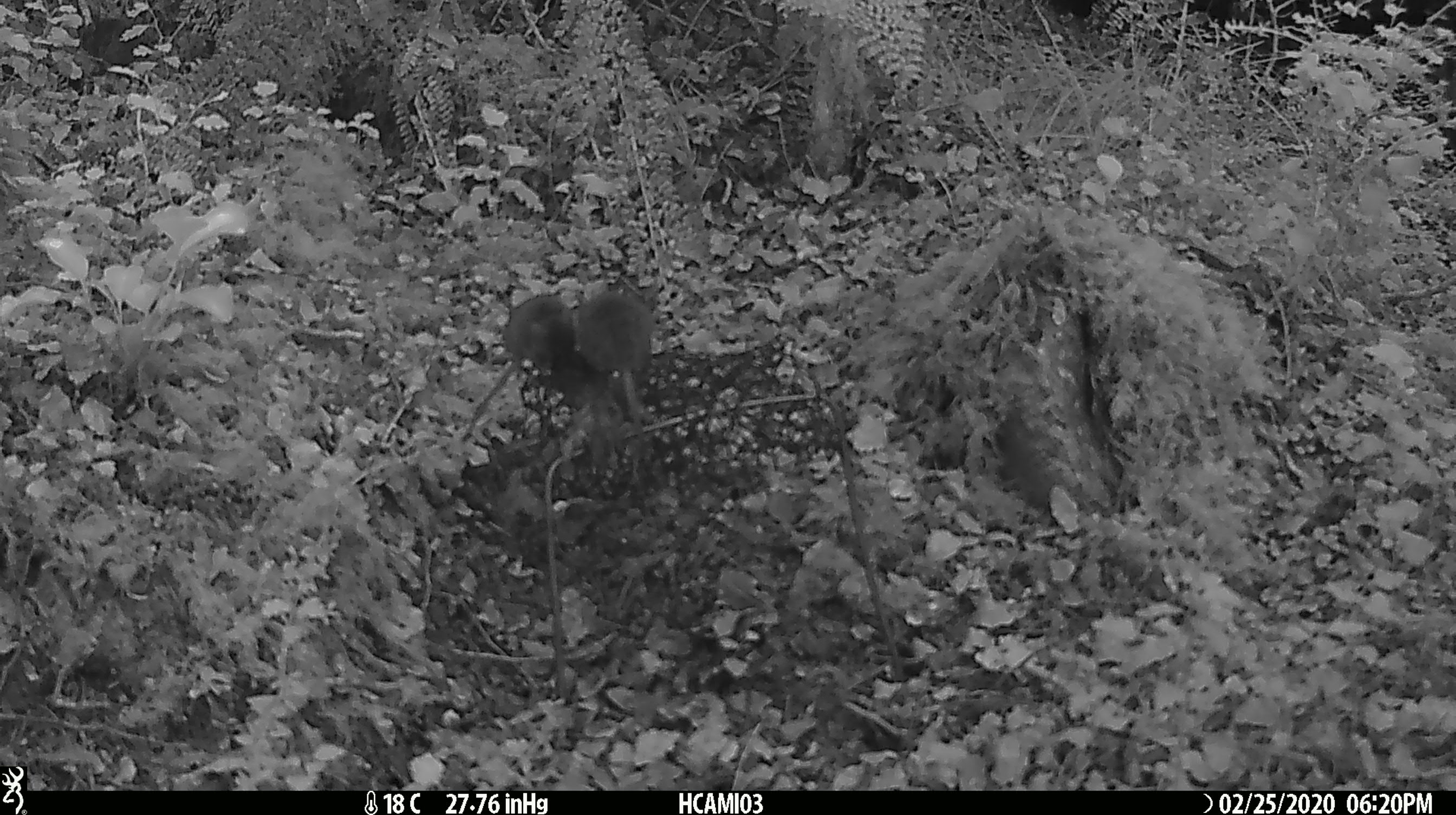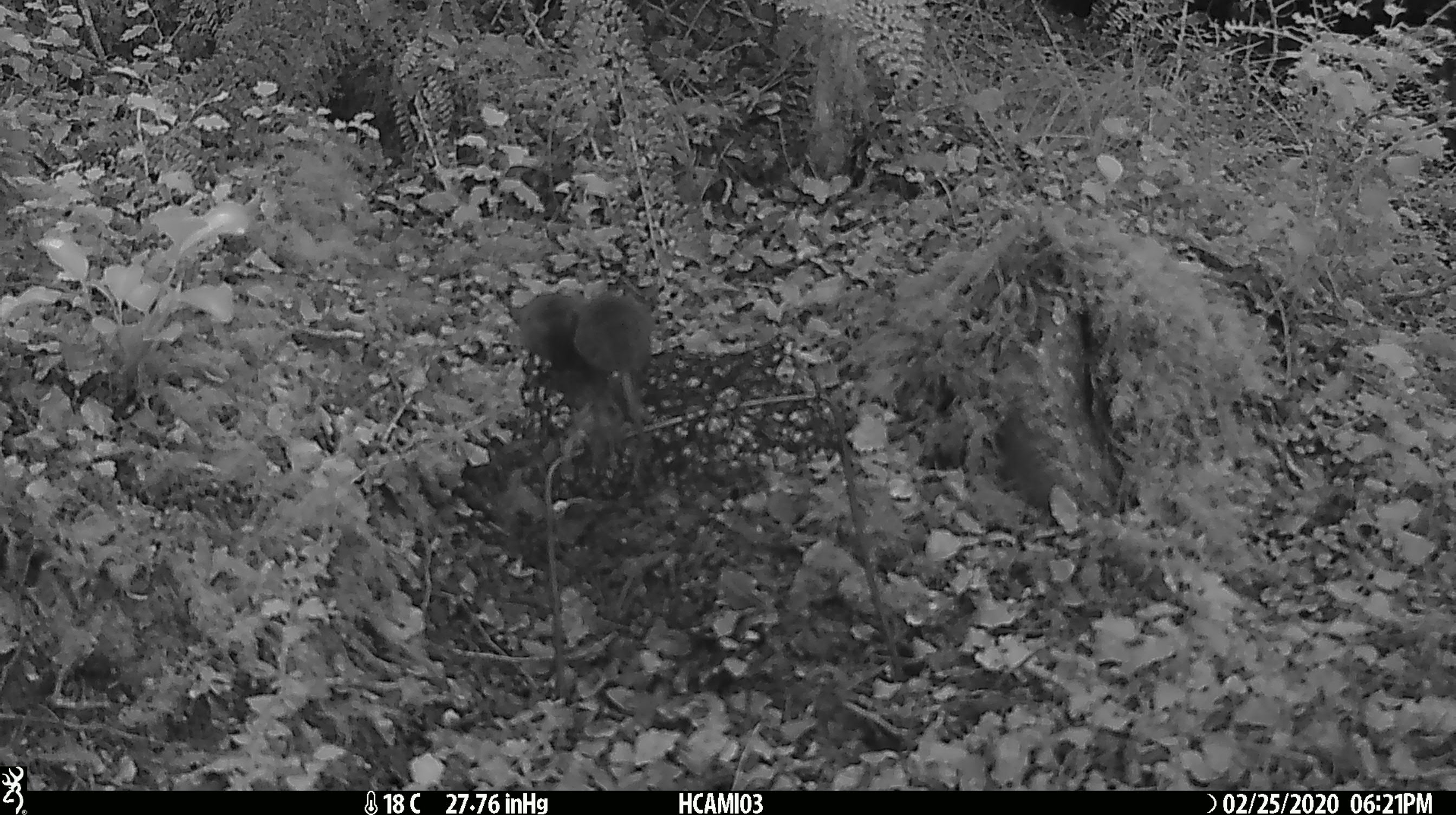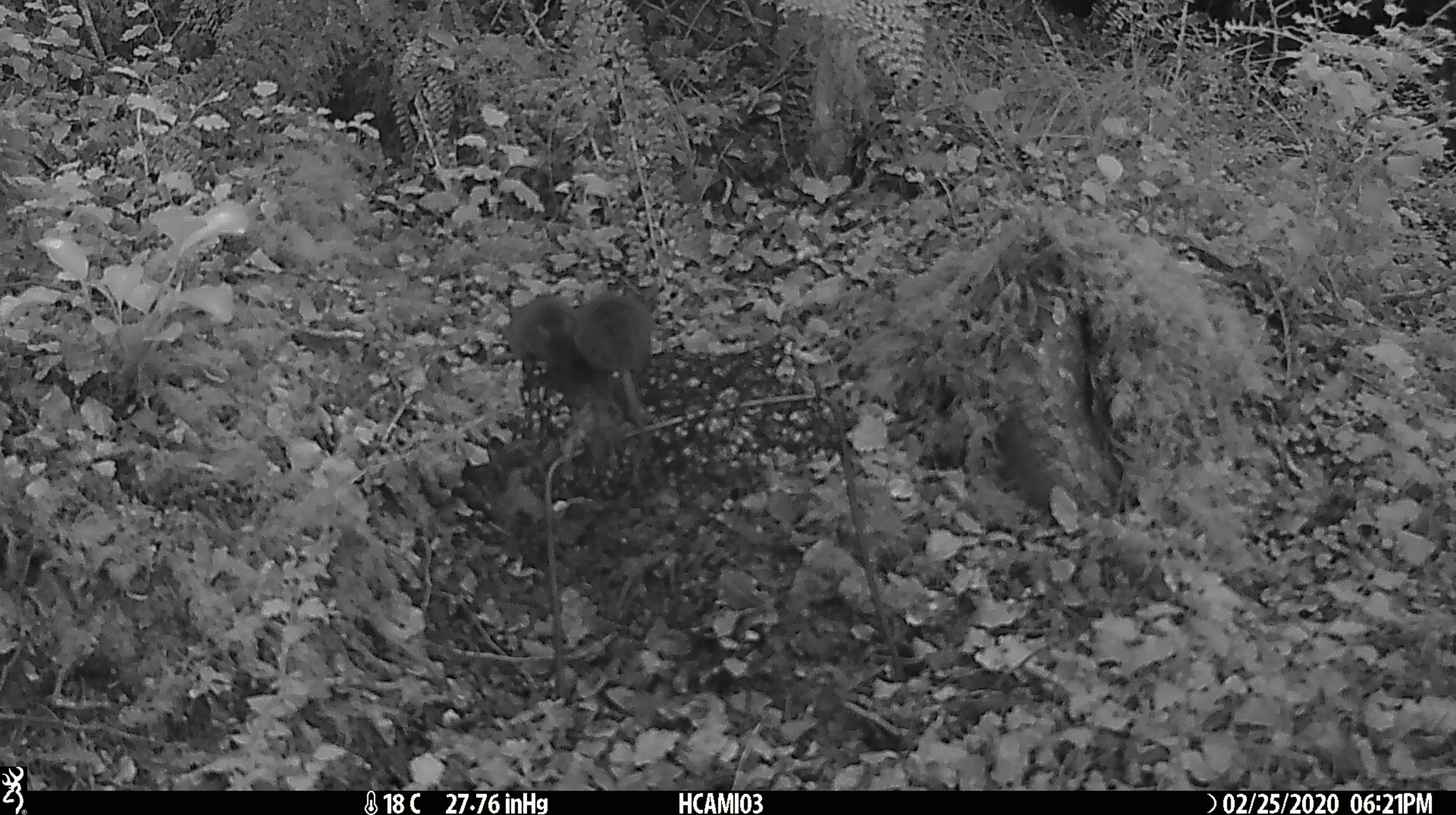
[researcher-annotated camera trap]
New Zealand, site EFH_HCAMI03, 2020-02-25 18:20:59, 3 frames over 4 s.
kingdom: Animalia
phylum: Chordata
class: Mammalia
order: Rodentia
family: Muridae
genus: Mus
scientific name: Mus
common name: mouse